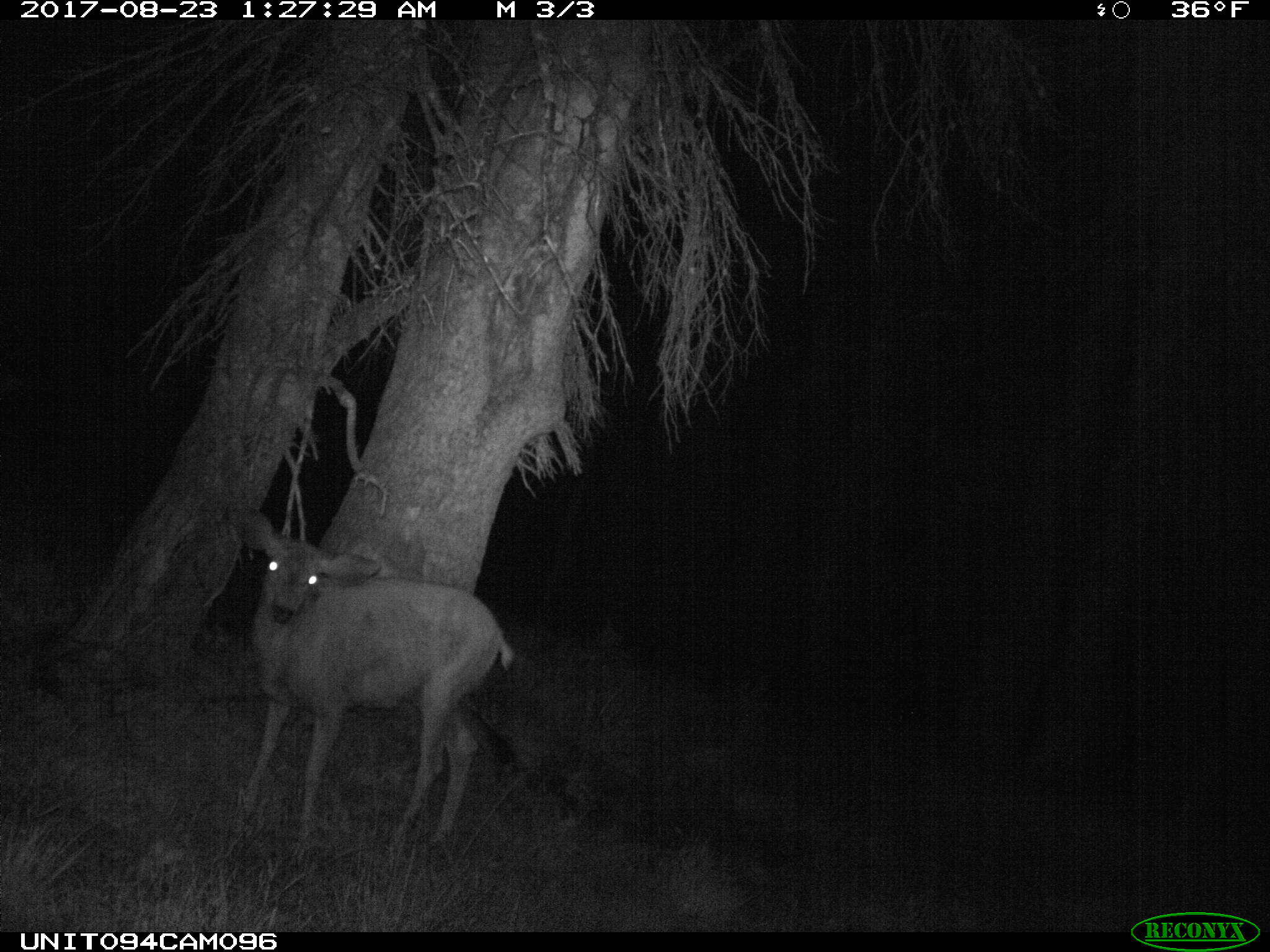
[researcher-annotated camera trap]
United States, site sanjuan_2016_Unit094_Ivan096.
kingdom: Animalia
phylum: Chordata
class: Mammalia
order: Artiodactyla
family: Cervidae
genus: Odocoileus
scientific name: Odocoileus hemionus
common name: mule deer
Odocoileus hemionus (mule deer).